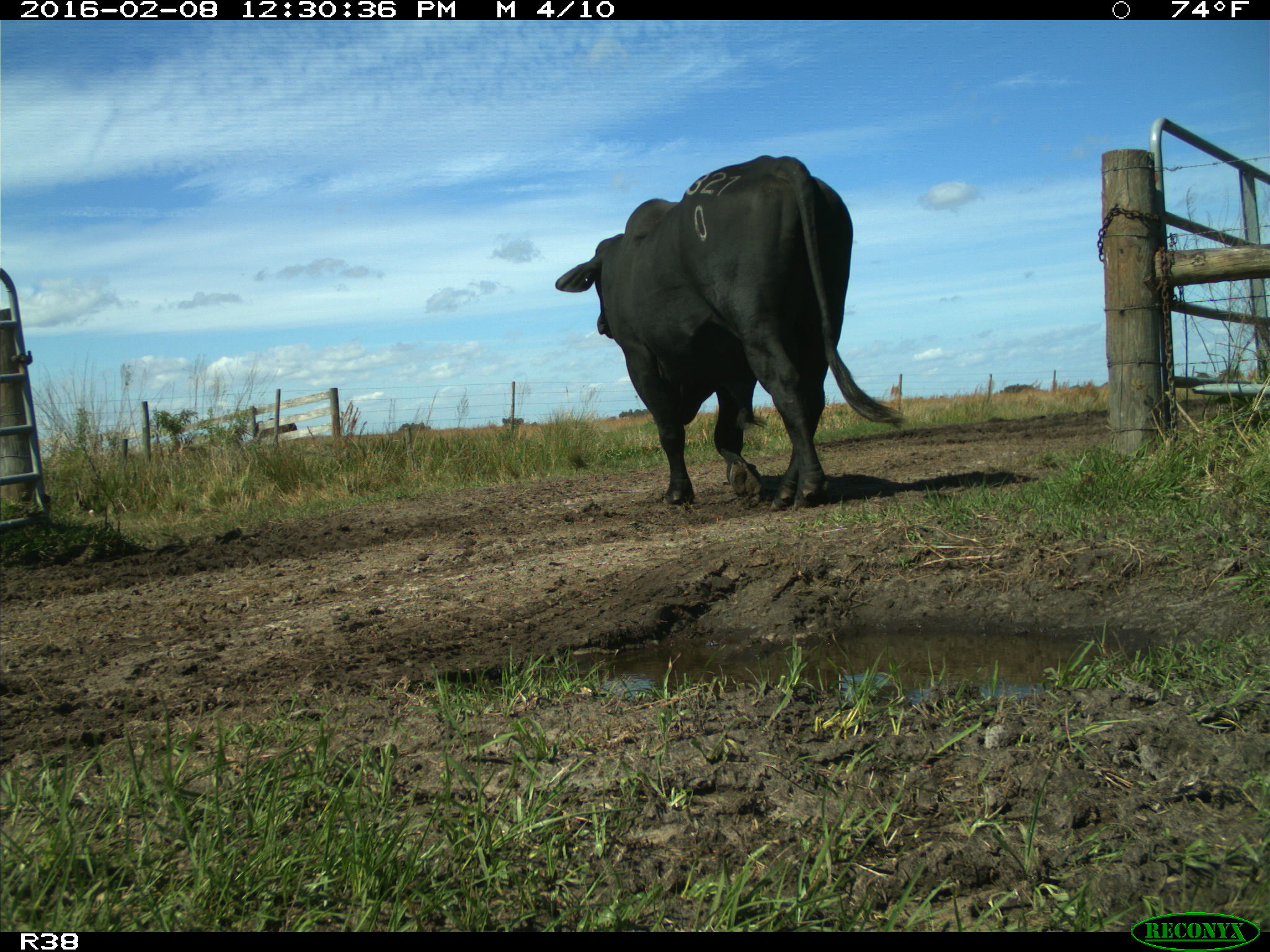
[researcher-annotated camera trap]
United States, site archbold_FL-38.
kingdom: Animalia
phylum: Chordata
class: Mammalia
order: Artiodactyla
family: Bovidae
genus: Bos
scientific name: Bos taurus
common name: domestic cow